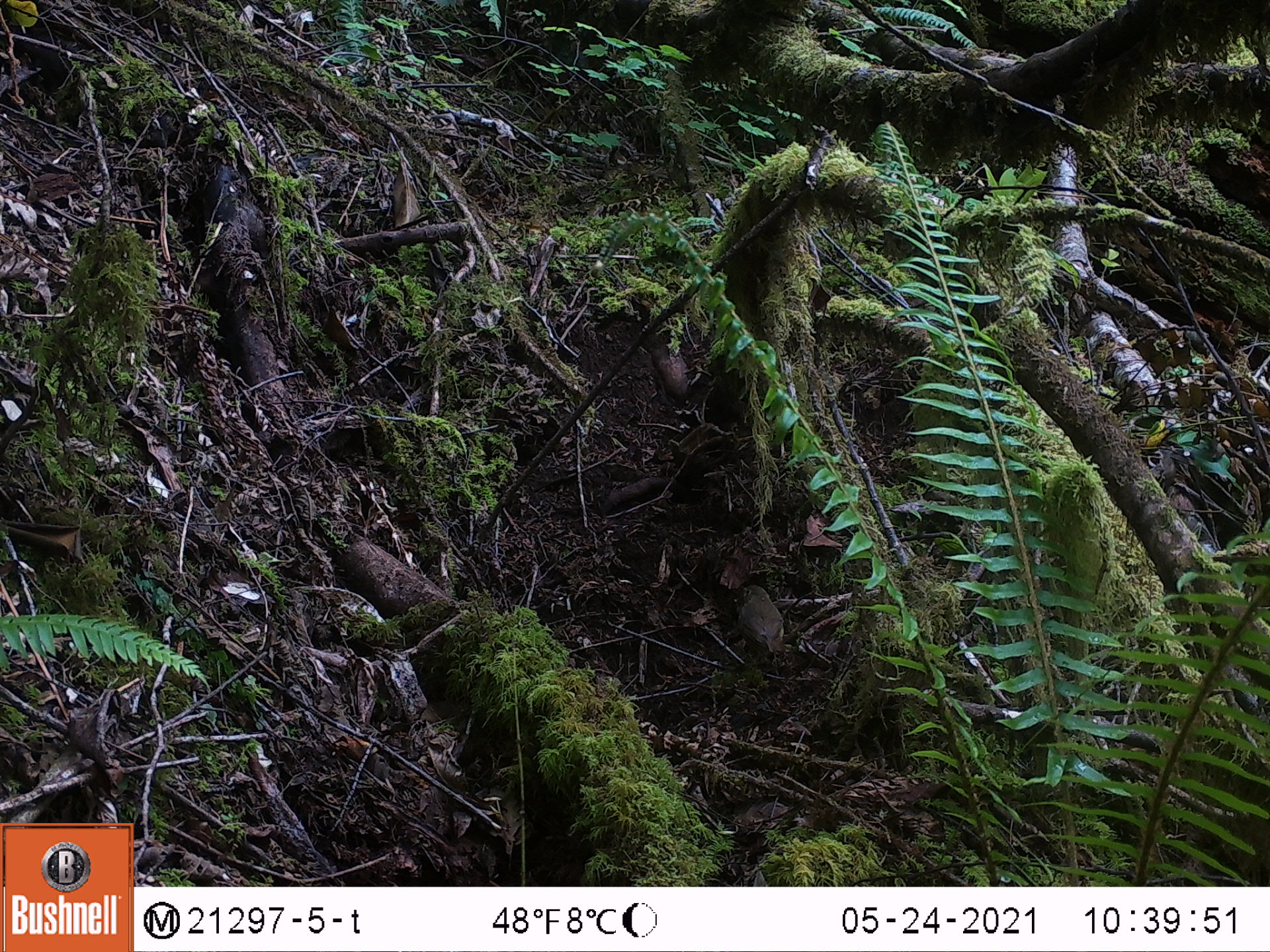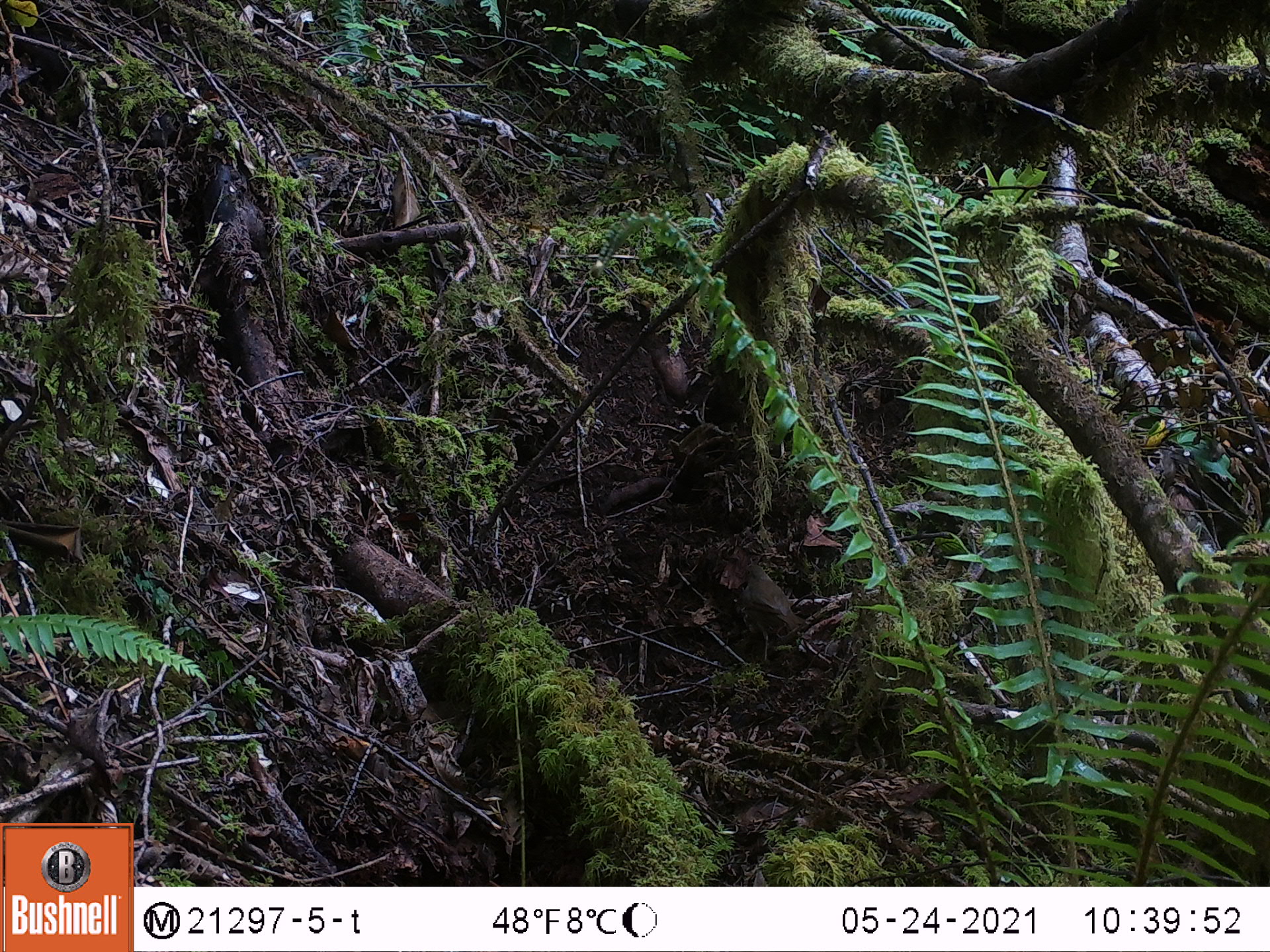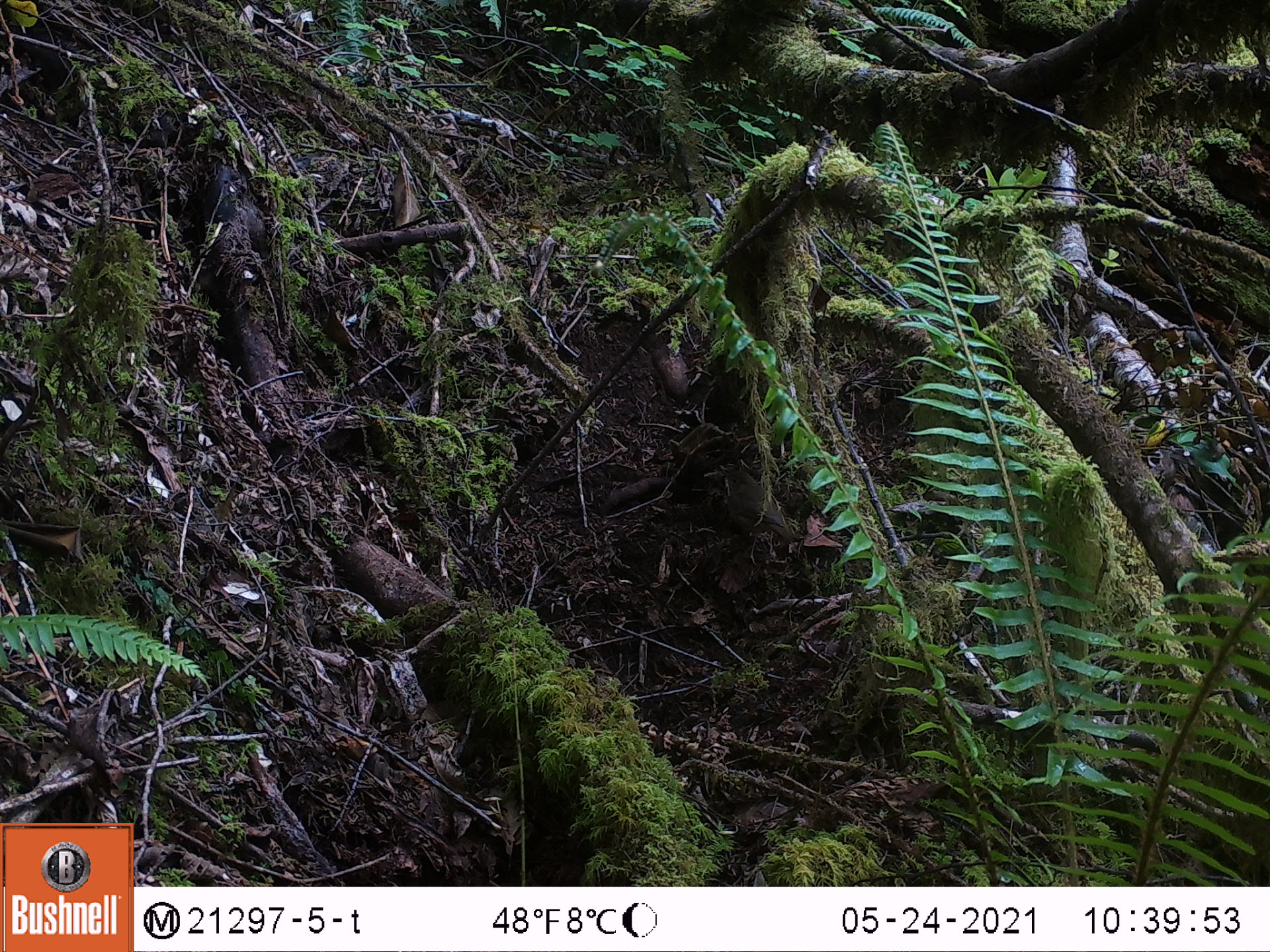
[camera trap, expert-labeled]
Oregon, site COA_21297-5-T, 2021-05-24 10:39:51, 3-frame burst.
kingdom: Animalia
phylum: Chordata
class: Aves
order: Passeriformes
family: Turdidae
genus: Catharus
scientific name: Catharus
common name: brown thrushes and nightingale-thrushes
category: catharus species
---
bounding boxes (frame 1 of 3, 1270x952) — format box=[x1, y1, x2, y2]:
catharus species: box=[728, 573, 794, 660]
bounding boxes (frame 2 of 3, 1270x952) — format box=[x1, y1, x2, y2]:
catharus species: box=[724, 548, 805, 639]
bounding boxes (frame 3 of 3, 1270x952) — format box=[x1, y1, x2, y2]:
catharus species: box=[717, 460, 799, 546]